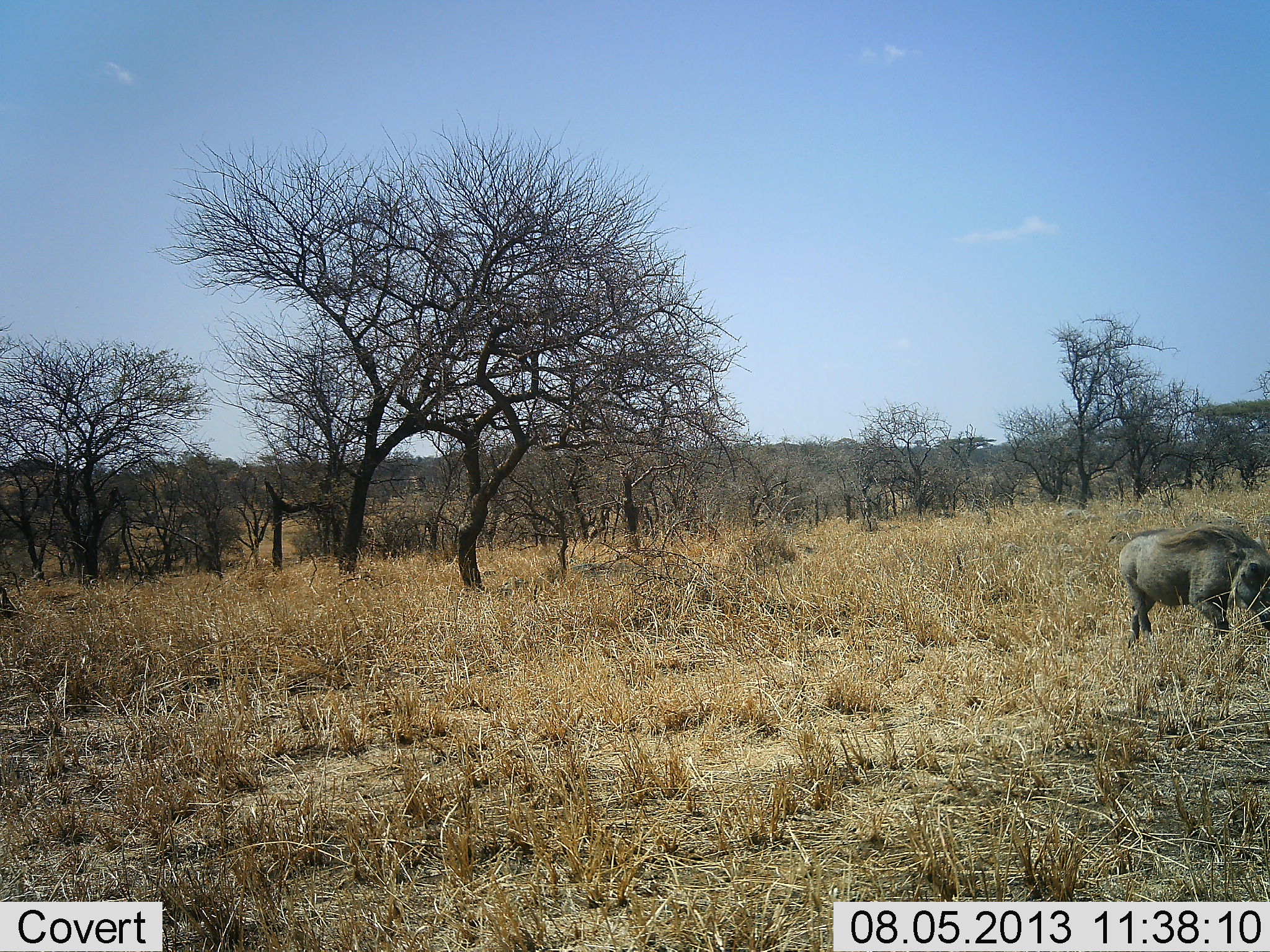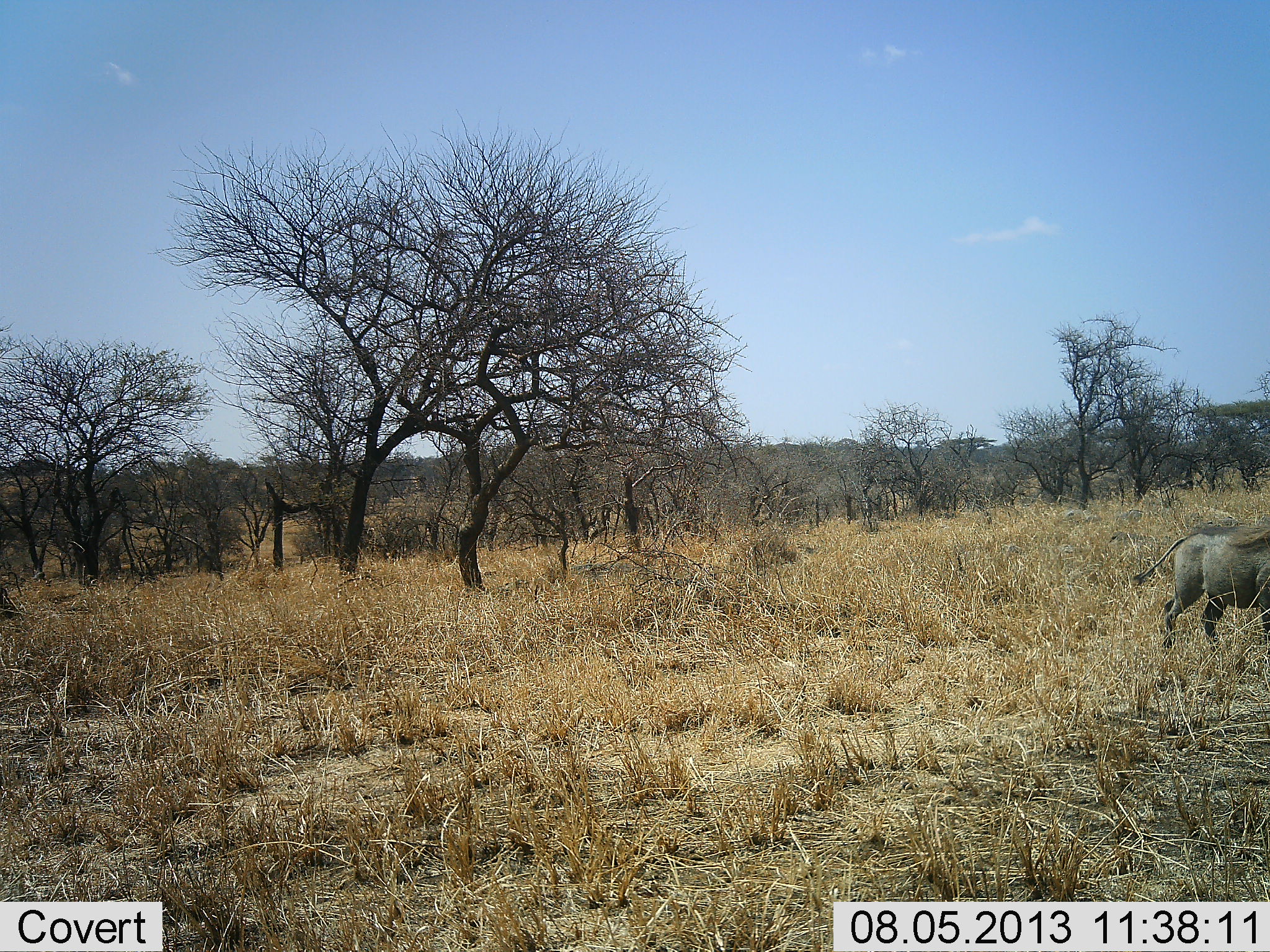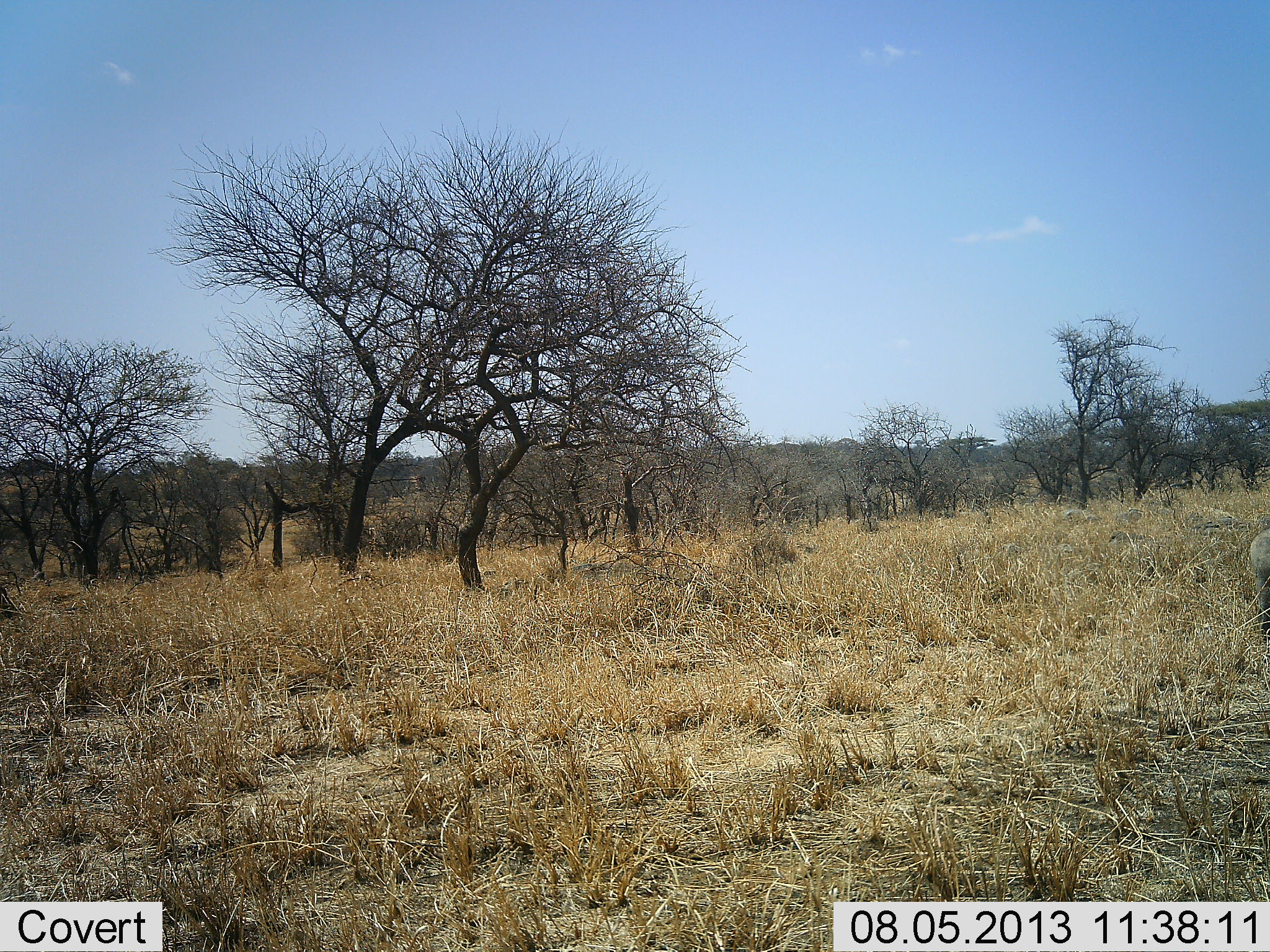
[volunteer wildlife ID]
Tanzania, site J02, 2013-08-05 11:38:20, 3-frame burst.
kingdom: Animalia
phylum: Chordata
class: Mammalia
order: Artiodactyla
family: Suidae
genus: Phacochoerus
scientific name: Phacochoerus africanus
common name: warthog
Warthog (Phacochoerus africanus), count 1. Behavior (volunteer vote fractions): standing 12%, resting 0%, moving 88%, interacting 0%. Young present (vote fraction): 0%. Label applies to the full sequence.